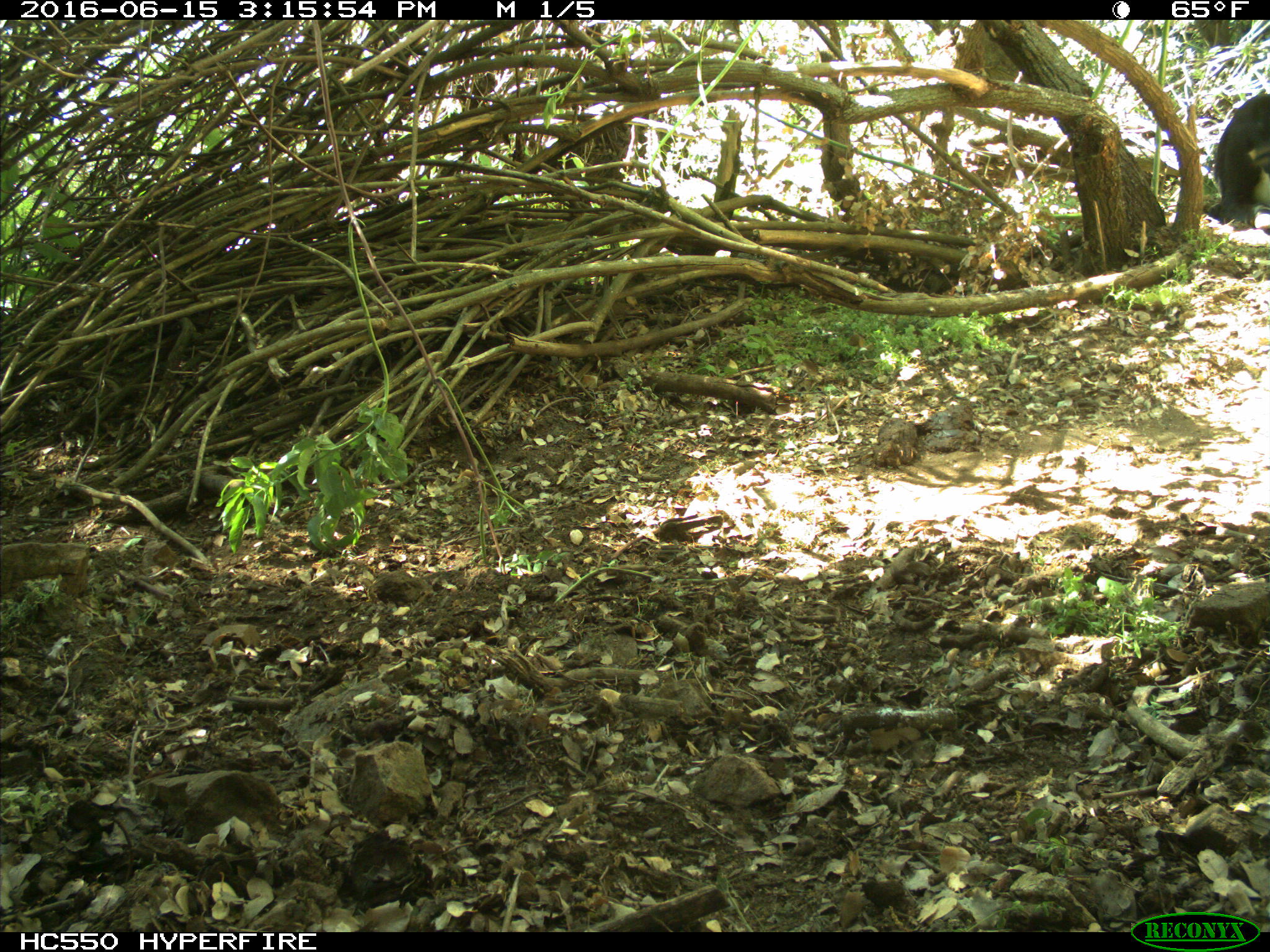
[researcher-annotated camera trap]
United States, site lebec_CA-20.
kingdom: Animalia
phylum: Chordata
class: Mammalia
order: Artiodactyla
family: Bovidae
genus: Bos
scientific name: Bos taurus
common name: domestic cow